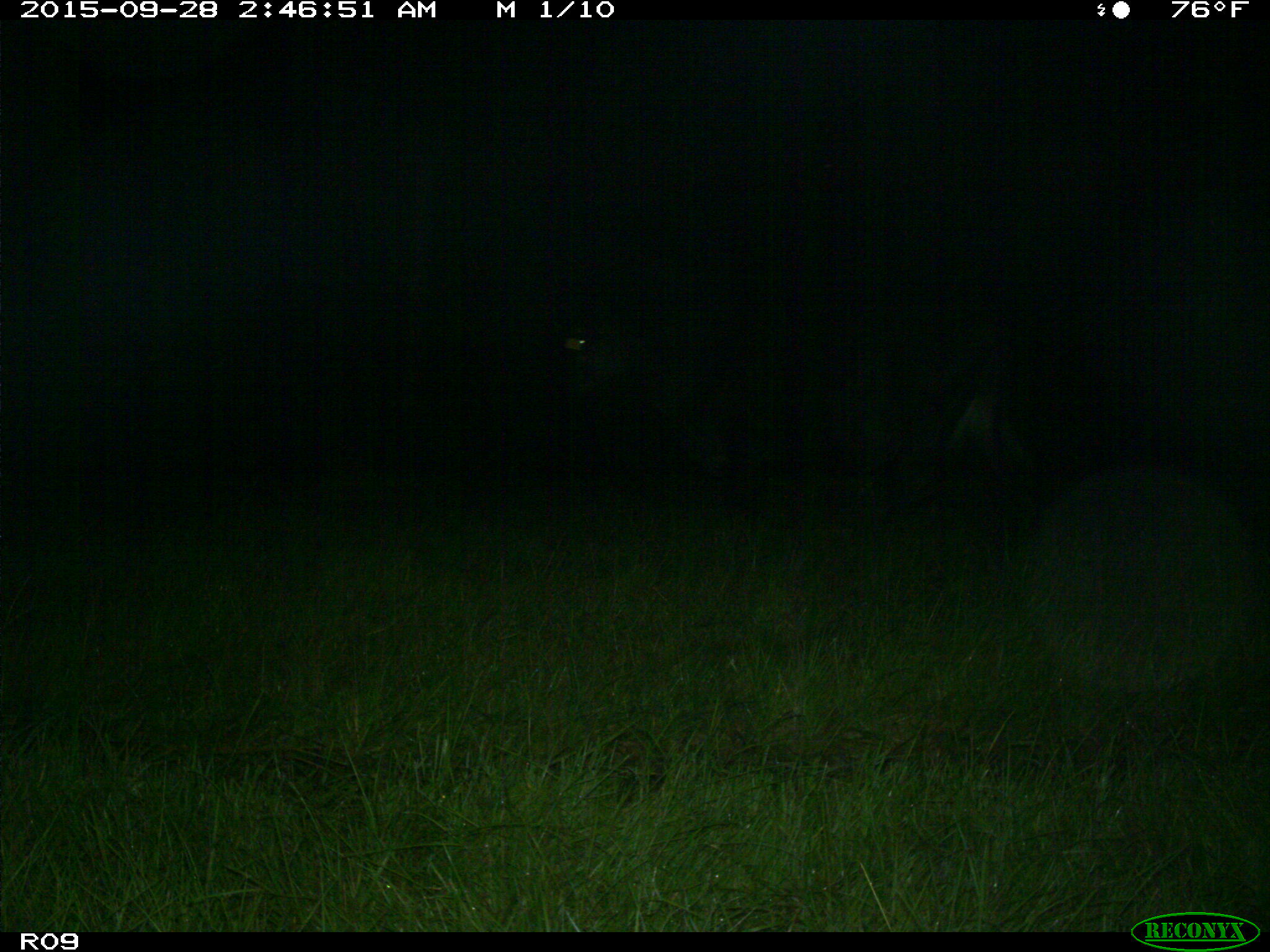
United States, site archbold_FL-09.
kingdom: Animalia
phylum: Chordata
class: Mammalia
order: Artiodactyla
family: Bovidae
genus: Bos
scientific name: Bos taurus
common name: domestic cow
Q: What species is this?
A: Bos taurus (domestic cow).